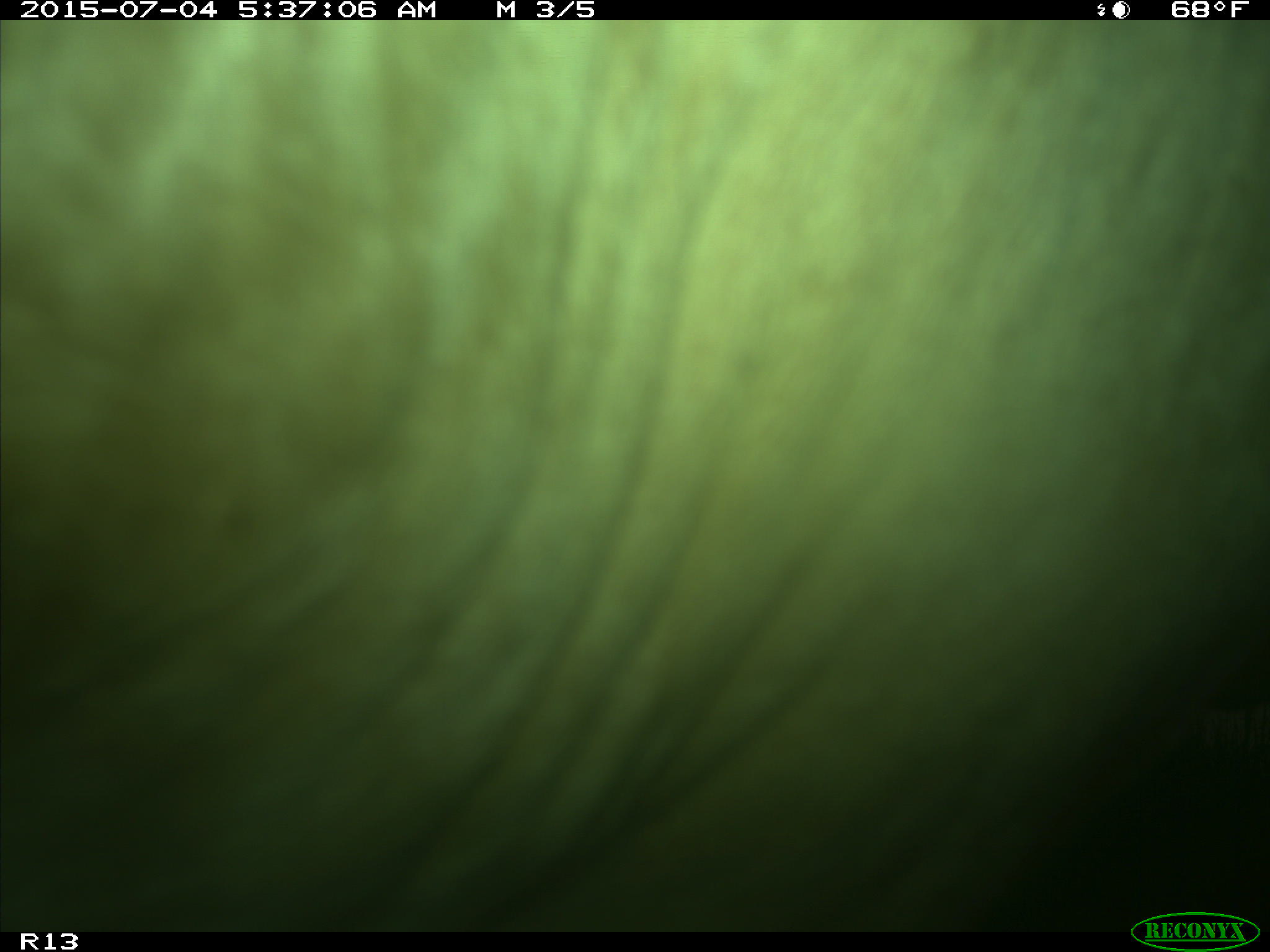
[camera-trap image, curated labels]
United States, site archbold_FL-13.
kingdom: Animalia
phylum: Chordata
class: Mammalia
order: Artiodactyla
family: Bovidae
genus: Bos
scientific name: Bos taurus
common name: domestic cow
Bos taurus (domestic cow).